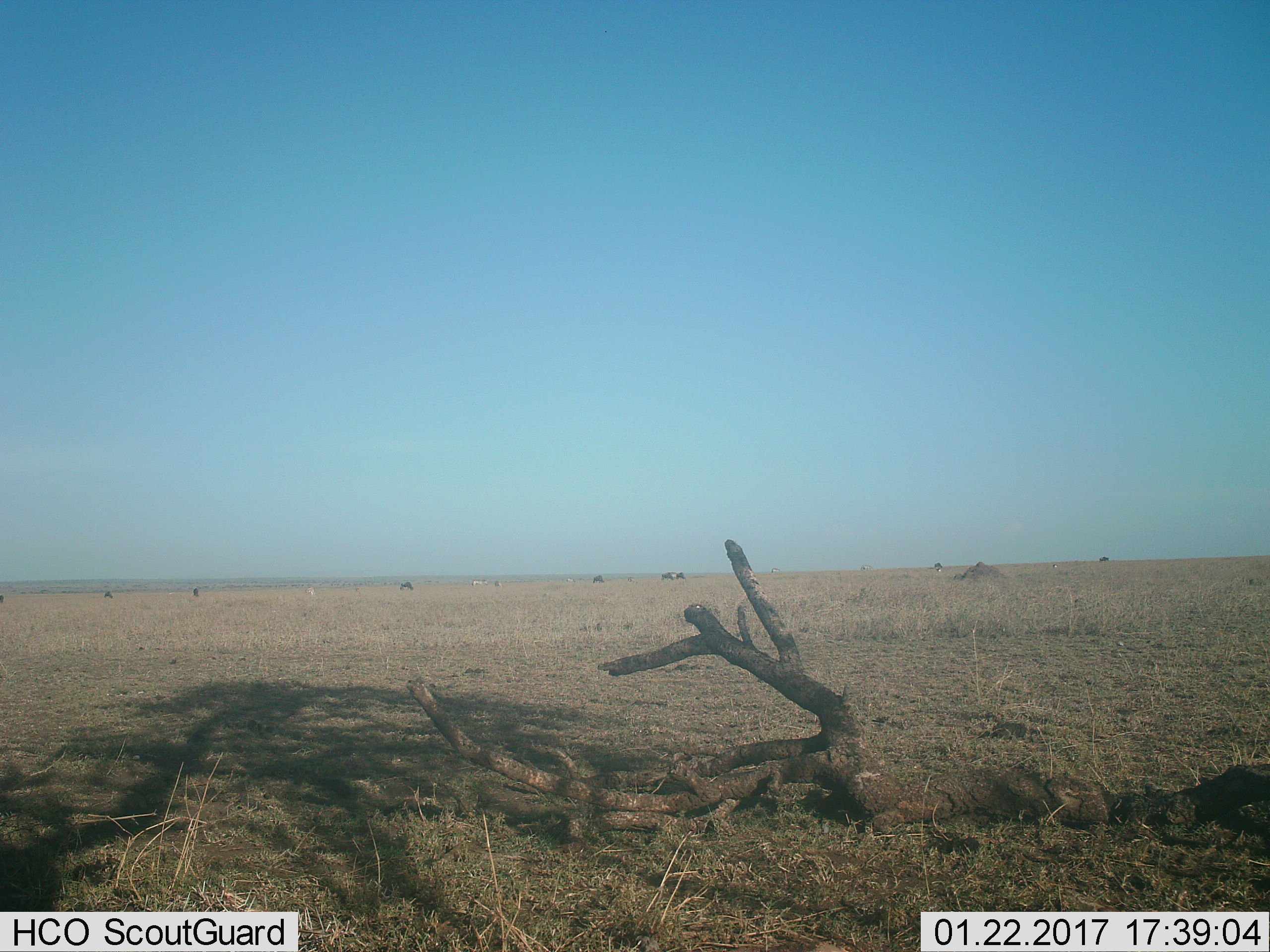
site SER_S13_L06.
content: unidentified animal